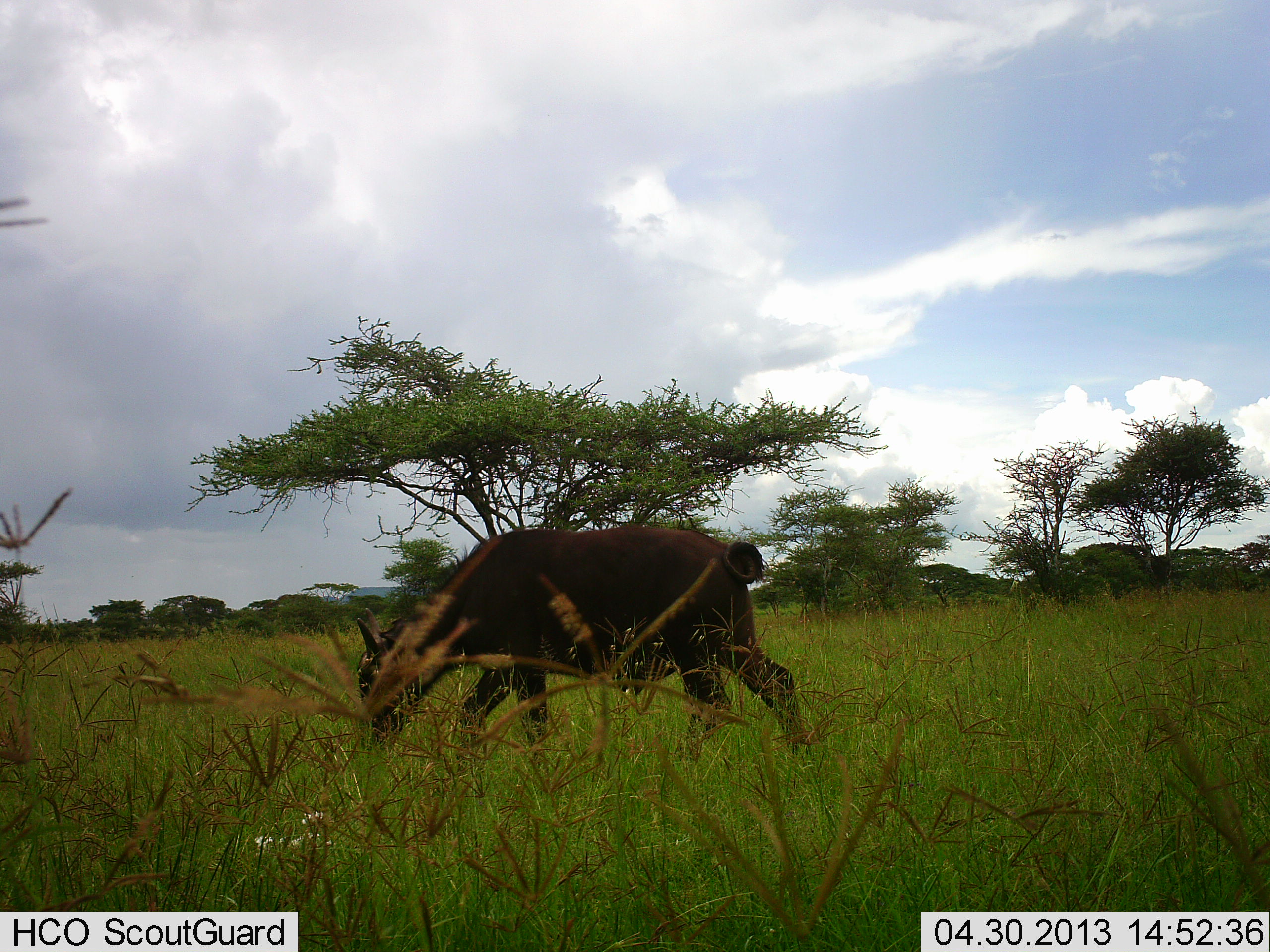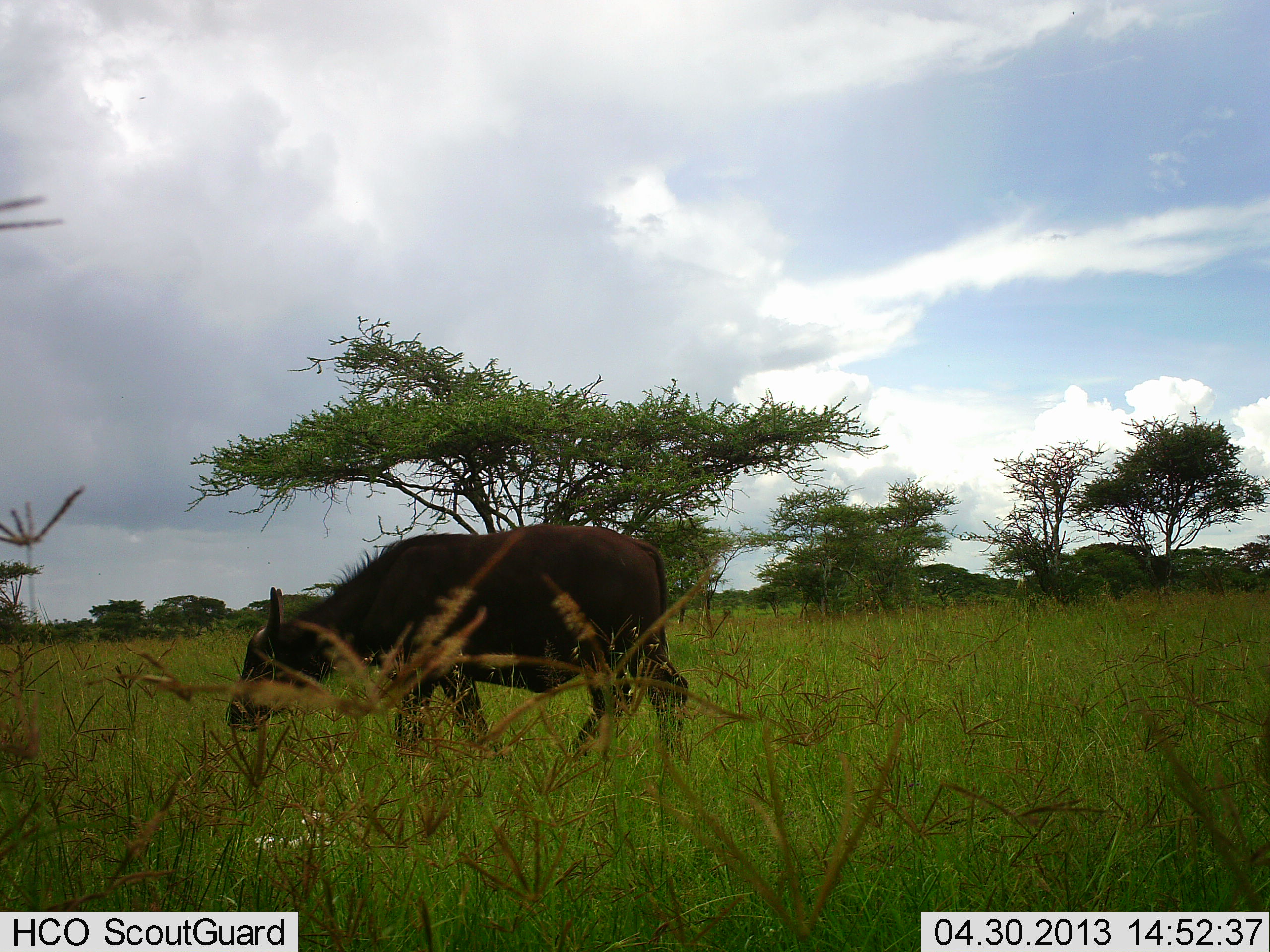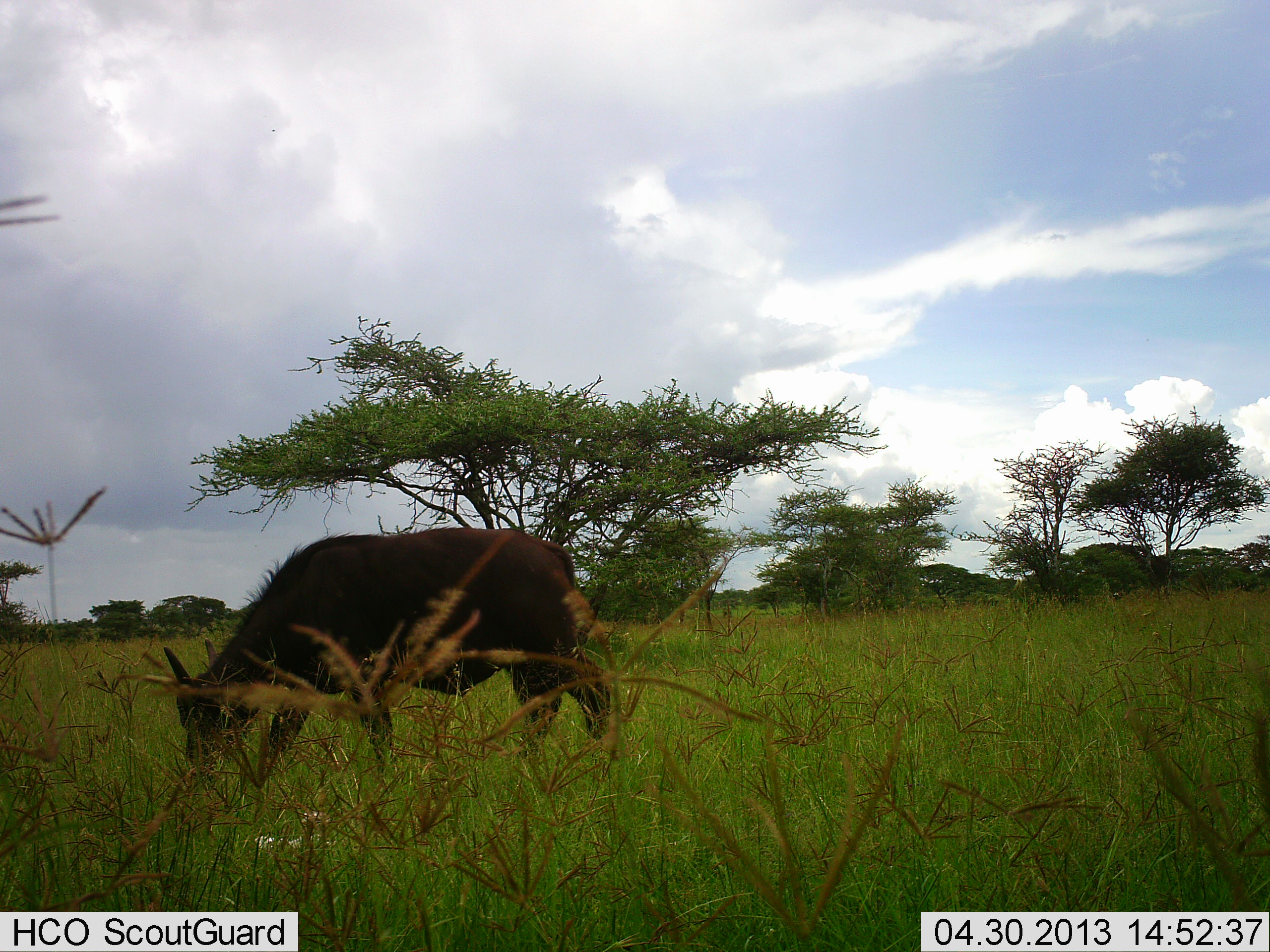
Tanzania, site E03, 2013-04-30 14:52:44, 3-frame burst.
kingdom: Animalia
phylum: Chordata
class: Mammalia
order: Artiodactyla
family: Bovidae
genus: Syncerus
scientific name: Syncerus caffer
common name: cape buffalo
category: buffalo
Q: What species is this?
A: Buffalo (cape buffalo) (Syncerus caffer).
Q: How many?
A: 1.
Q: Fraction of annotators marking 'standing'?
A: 11%.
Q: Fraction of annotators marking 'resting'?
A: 0%.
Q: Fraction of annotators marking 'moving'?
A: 72%.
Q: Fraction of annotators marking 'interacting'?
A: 0%.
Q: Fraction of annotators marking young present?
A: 11%.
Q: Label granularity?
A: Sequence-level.